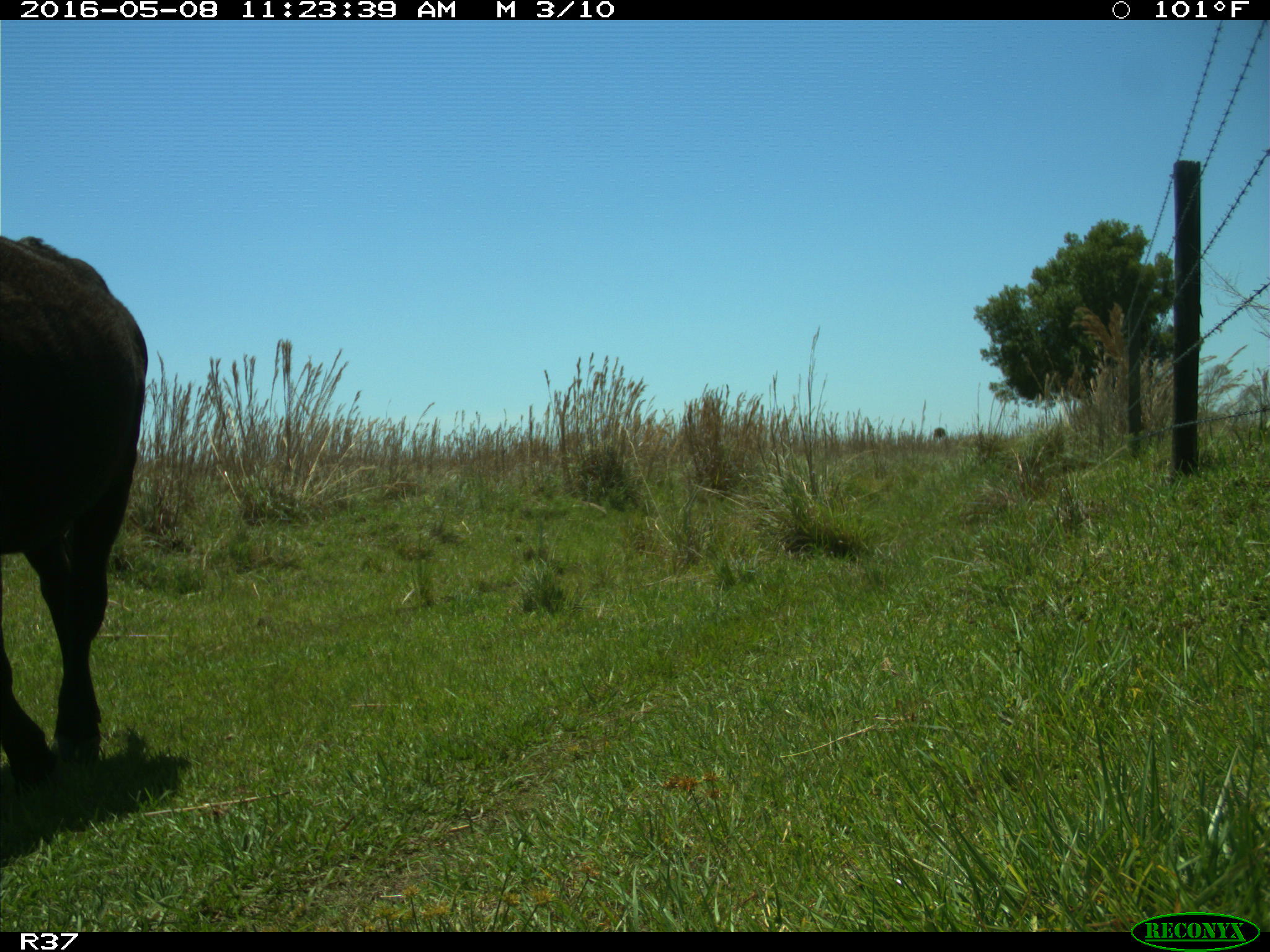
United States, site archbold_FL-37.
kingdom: Animalia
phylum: Chordata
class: Mammalia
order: Artiodactyla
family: Bovidae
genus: Bos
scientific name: Bos taurus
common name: domestic cow